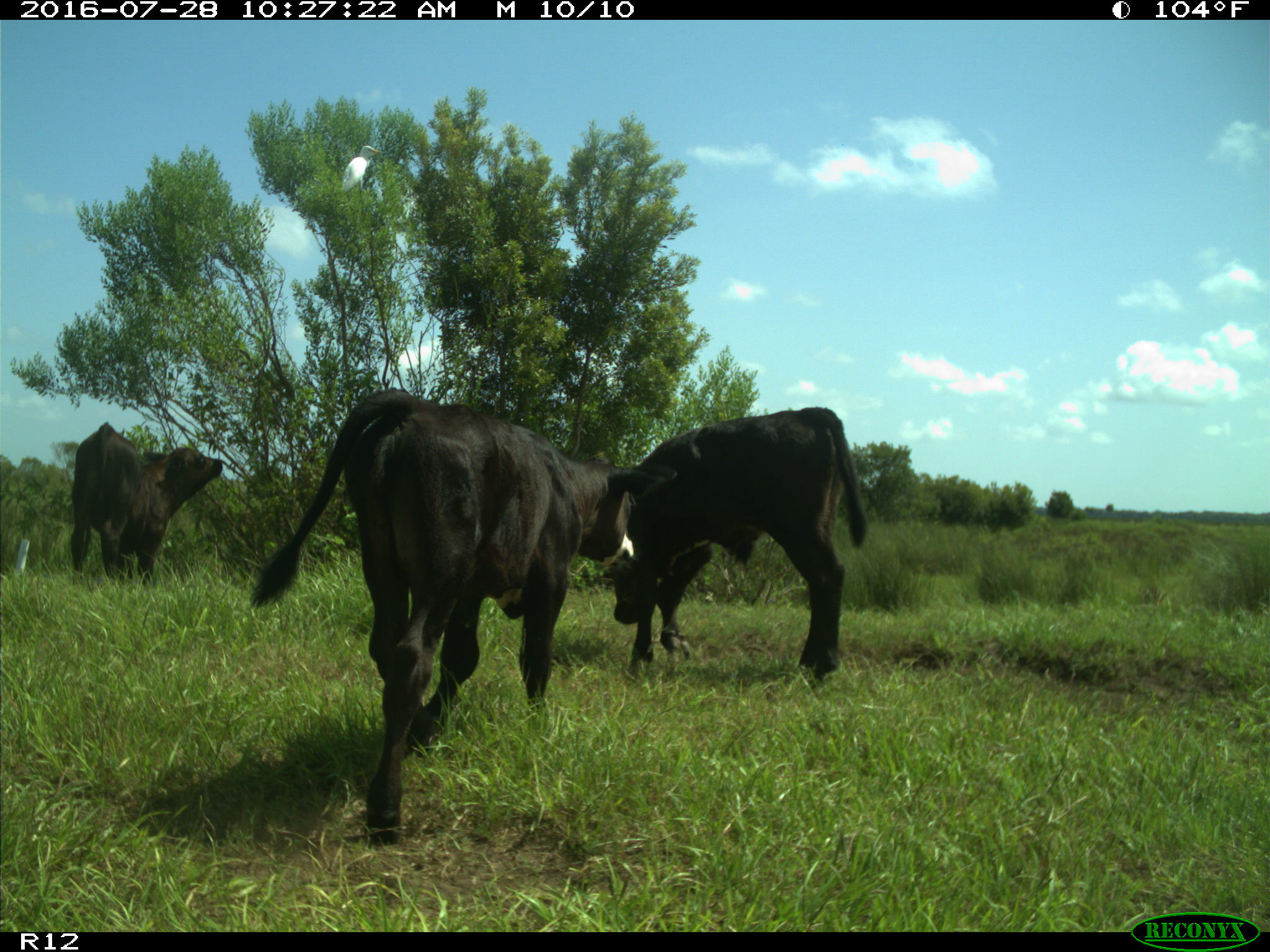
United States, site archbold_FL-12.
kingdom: Animalia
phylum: Chordata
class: Mammalia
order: Artiodactyla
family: Bovidae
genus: Bos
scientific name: Bos taurus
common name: domestic cow